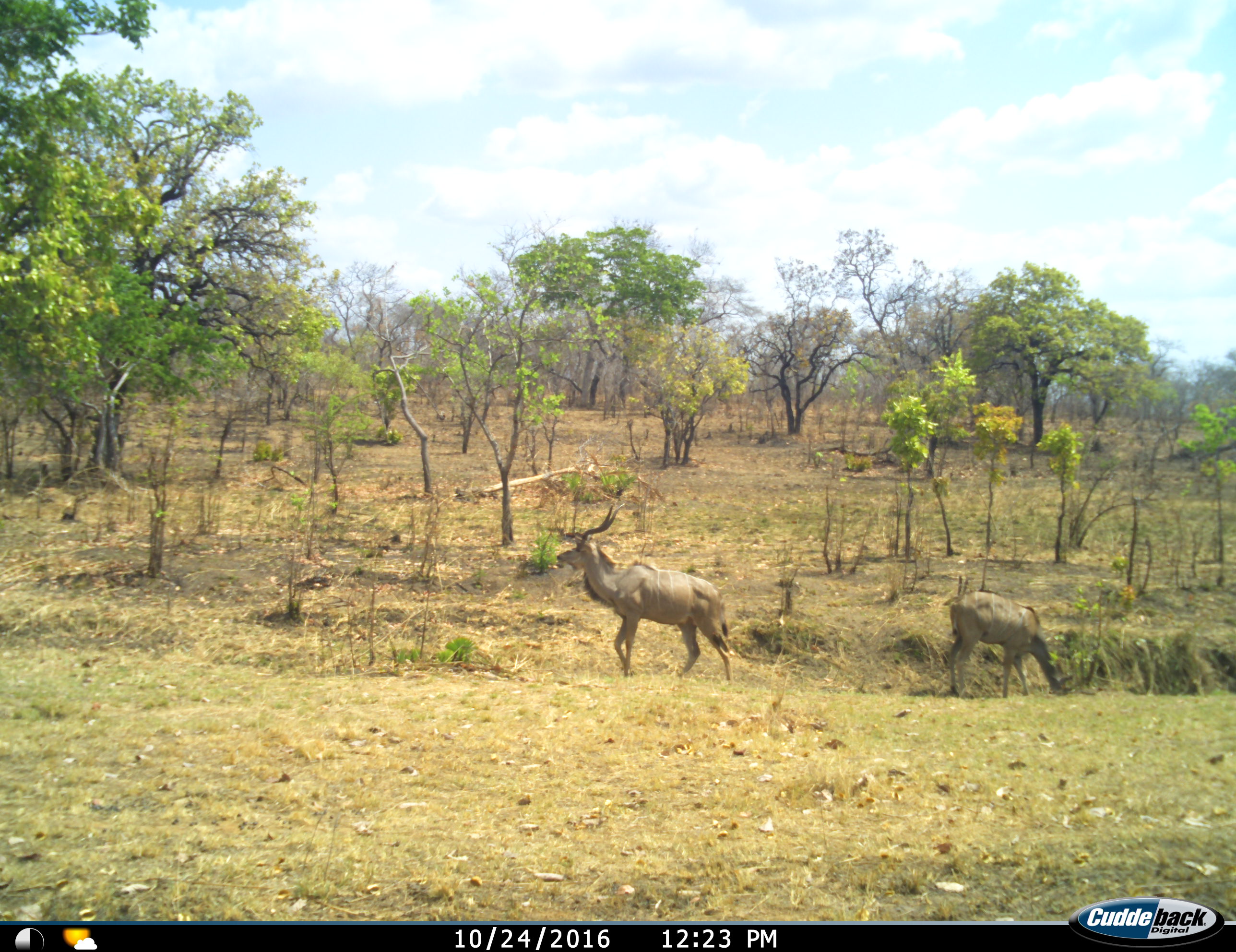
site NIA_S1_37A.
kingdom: Animalia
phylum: Chordata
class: Mammalia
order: Artiodactyla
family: Bovidae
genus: Tragelaphus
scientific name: Tragelaphus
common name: kudu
Kudu (Tragelaphus), count 2. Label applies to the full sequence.